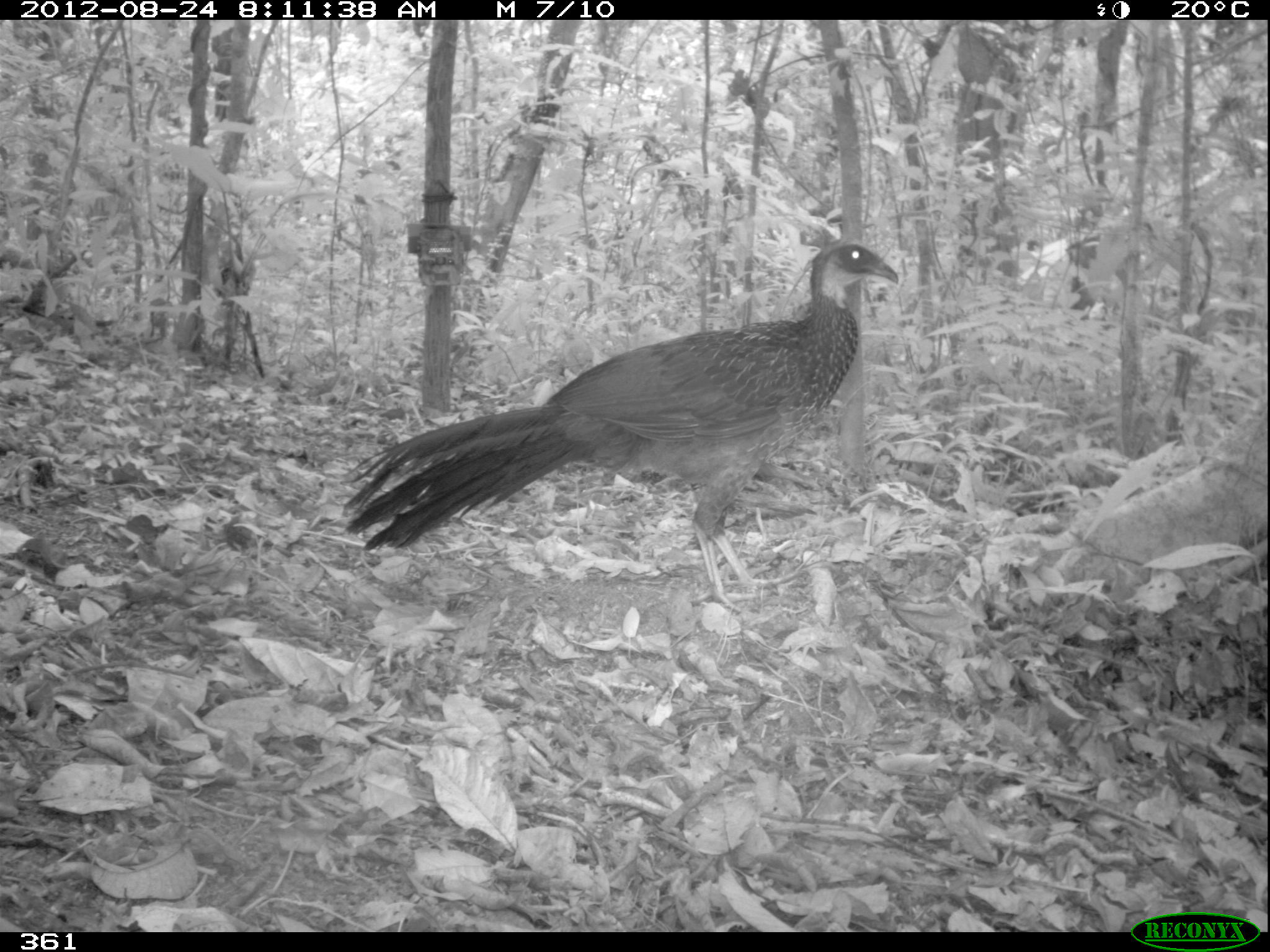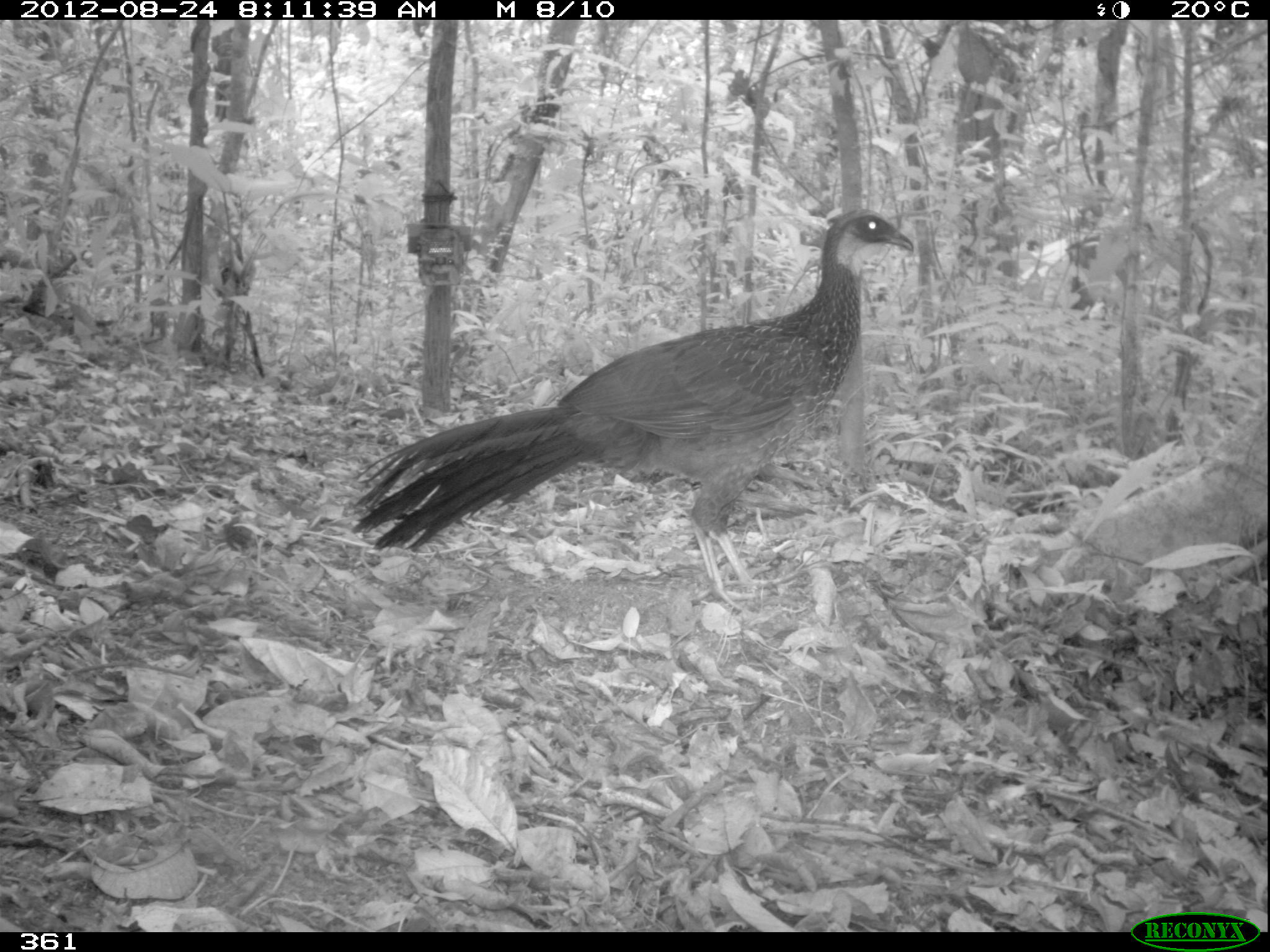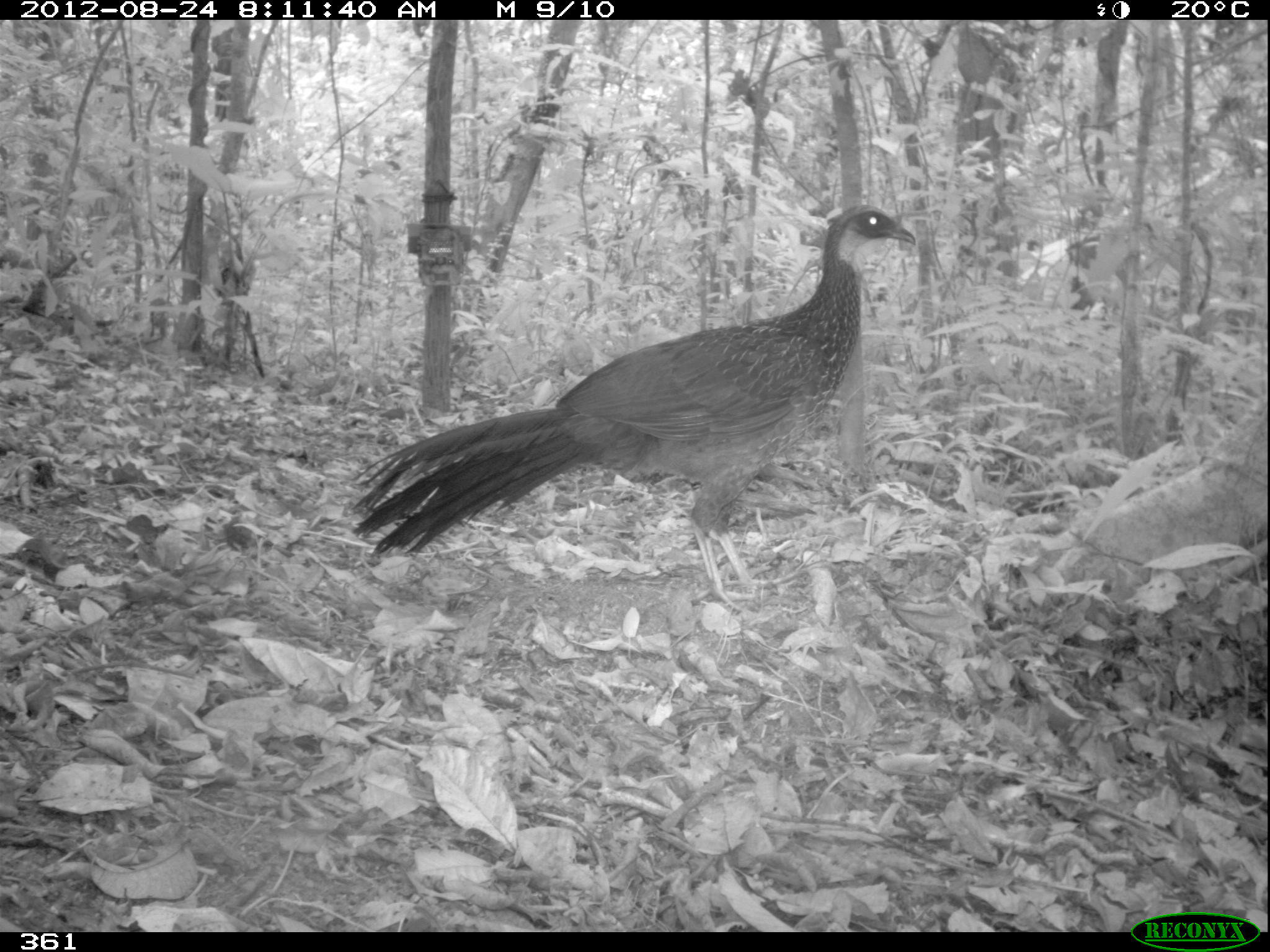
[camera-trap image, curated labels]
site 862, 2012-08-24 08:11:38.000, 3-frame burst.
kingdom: Animalia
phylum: Chordata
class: Aves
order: Galliformes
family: Cracidae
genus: Penelope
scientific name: Penelope jacquacu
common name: spix's guan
Penelope jacquacu (spix's guan).